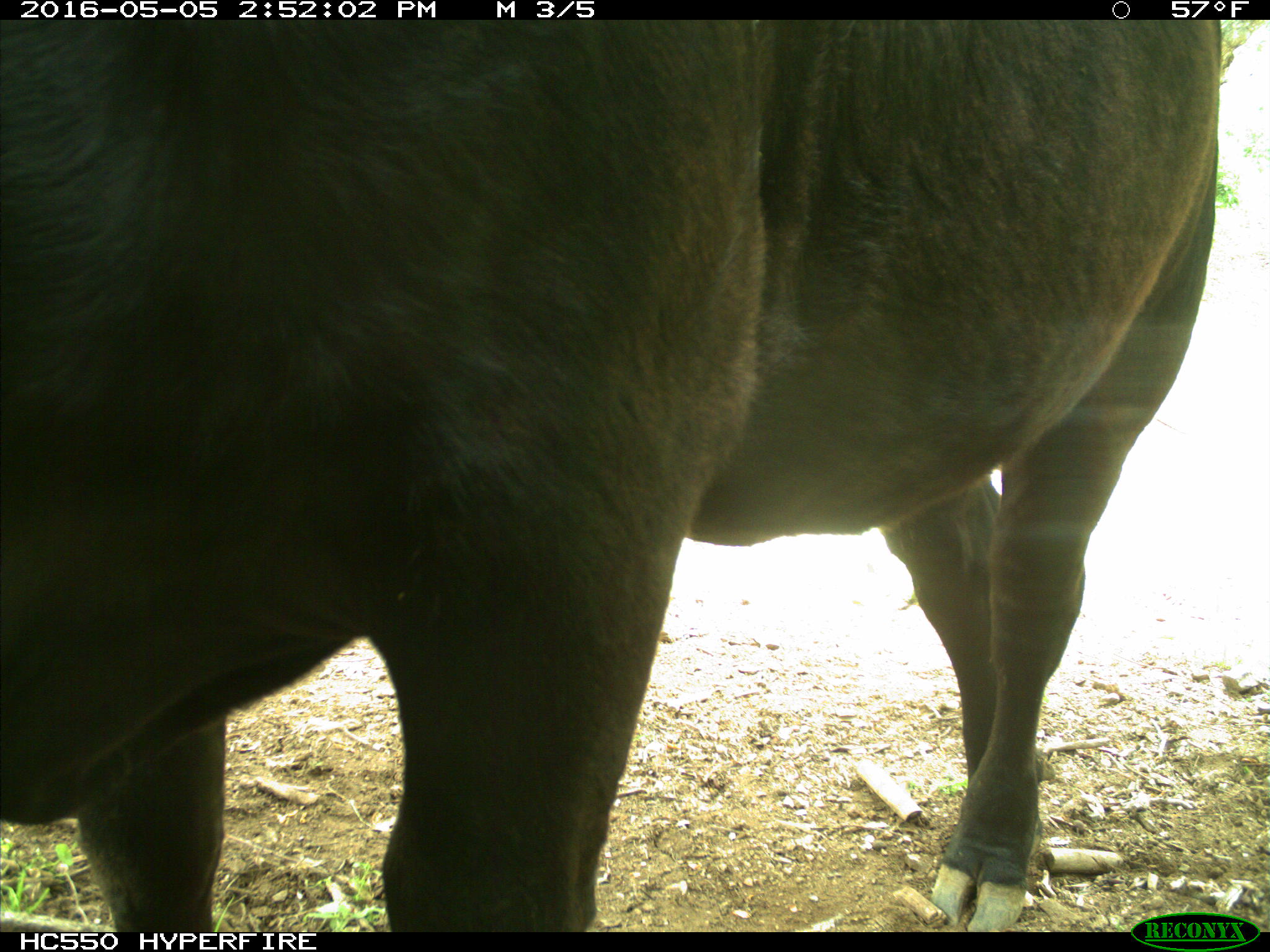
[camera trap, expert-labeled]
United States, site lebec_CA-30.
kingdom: Animalia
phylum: Chordata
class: Mammalia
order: Artiodactyla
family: Bovidae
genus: Bos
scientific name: Bos taurus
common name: domestic cow